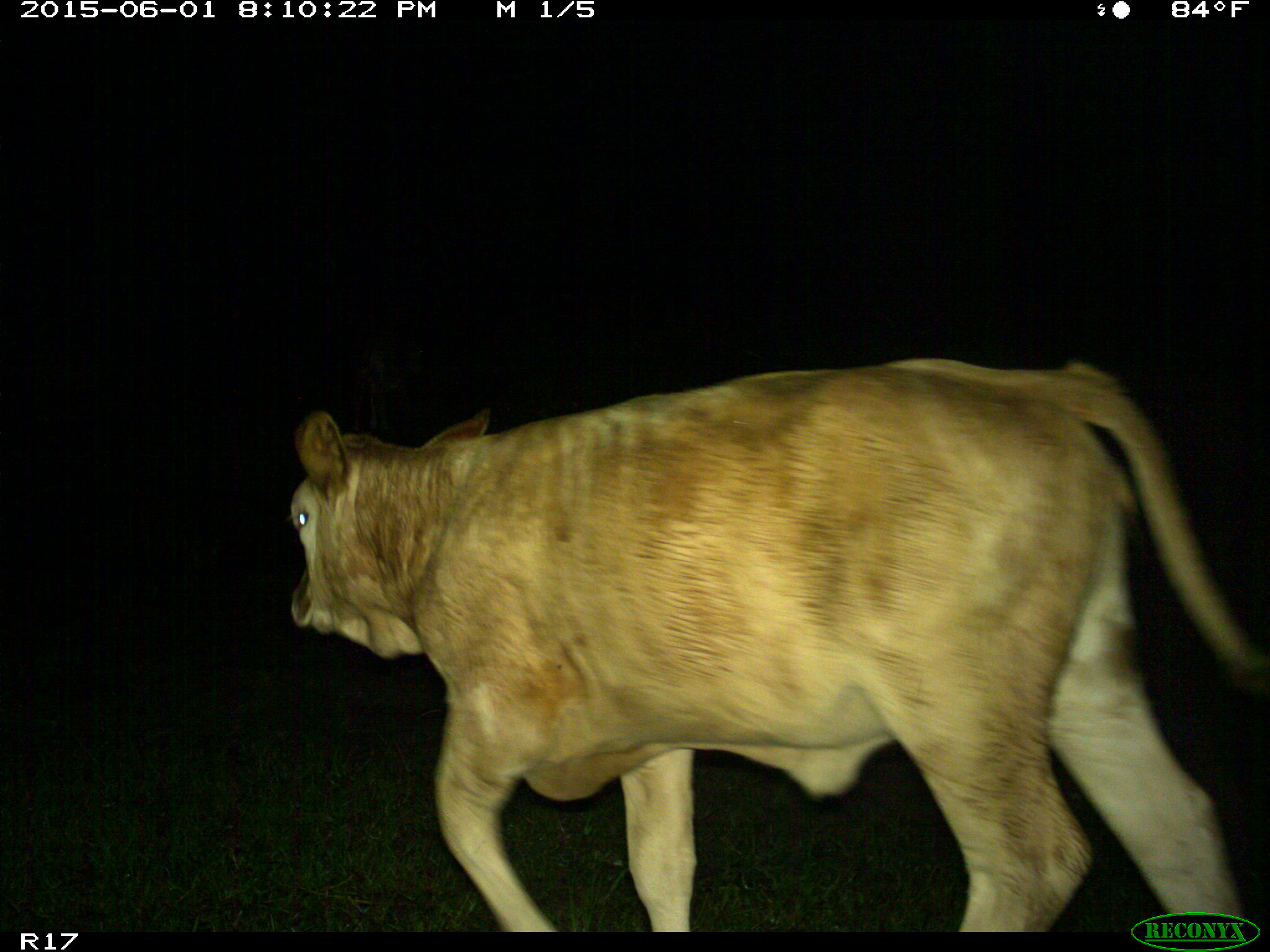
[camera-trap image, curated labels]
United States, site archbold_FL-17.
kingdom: Animalia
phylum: Chordata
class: Mammalia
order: Artiodactyla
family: Bovidae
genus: Bos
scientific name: Bos taurus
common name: domestic cow